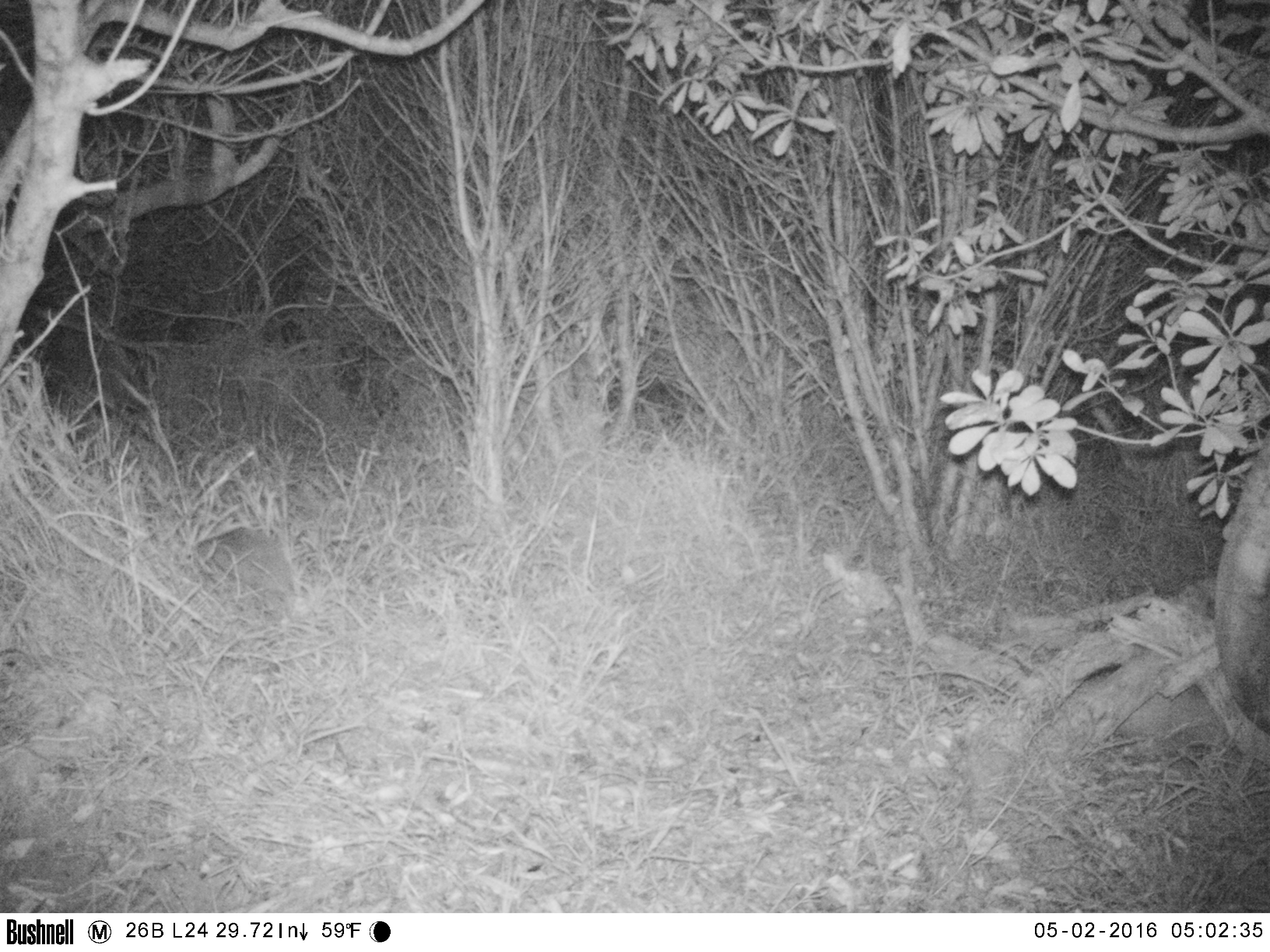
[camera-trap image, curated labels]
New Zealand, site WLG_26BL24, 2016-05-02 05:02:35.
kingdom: Animalia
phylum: Chordata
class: Mammalia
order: Eulipotyphla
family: Erinaceidae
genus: Erinaceus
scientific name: Erinaceus europaeus europaeus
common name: european hedgehog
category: hedgehog